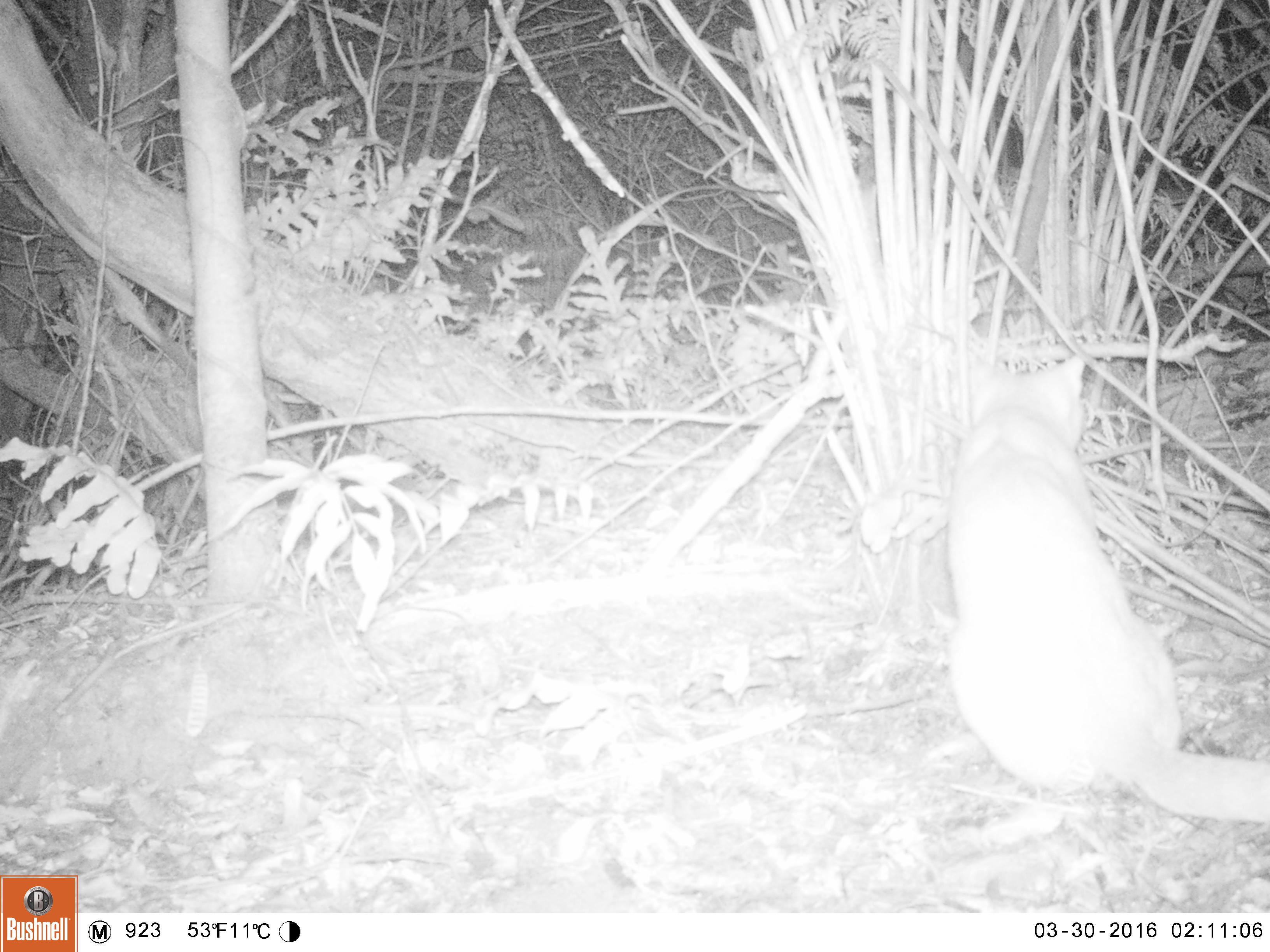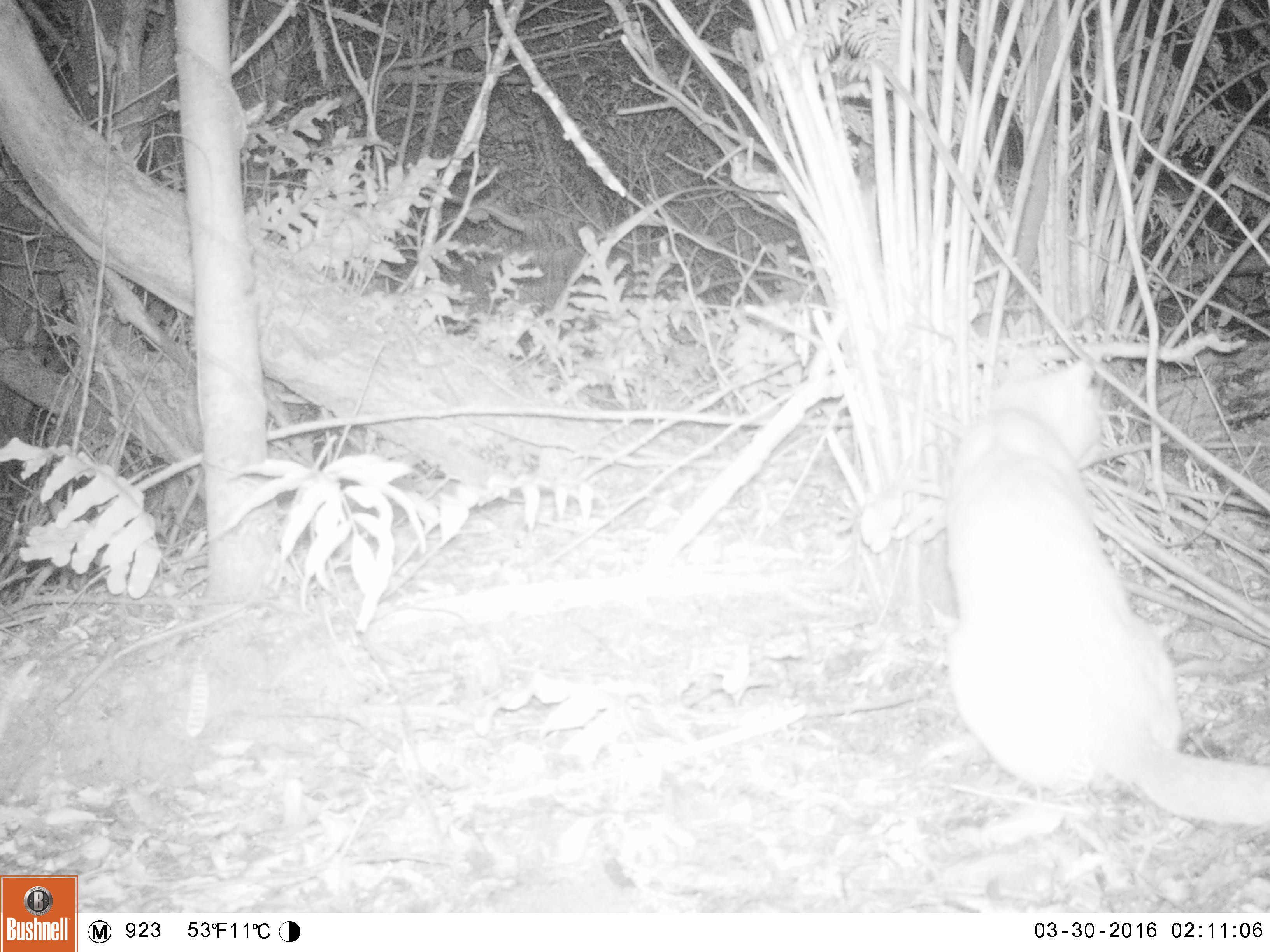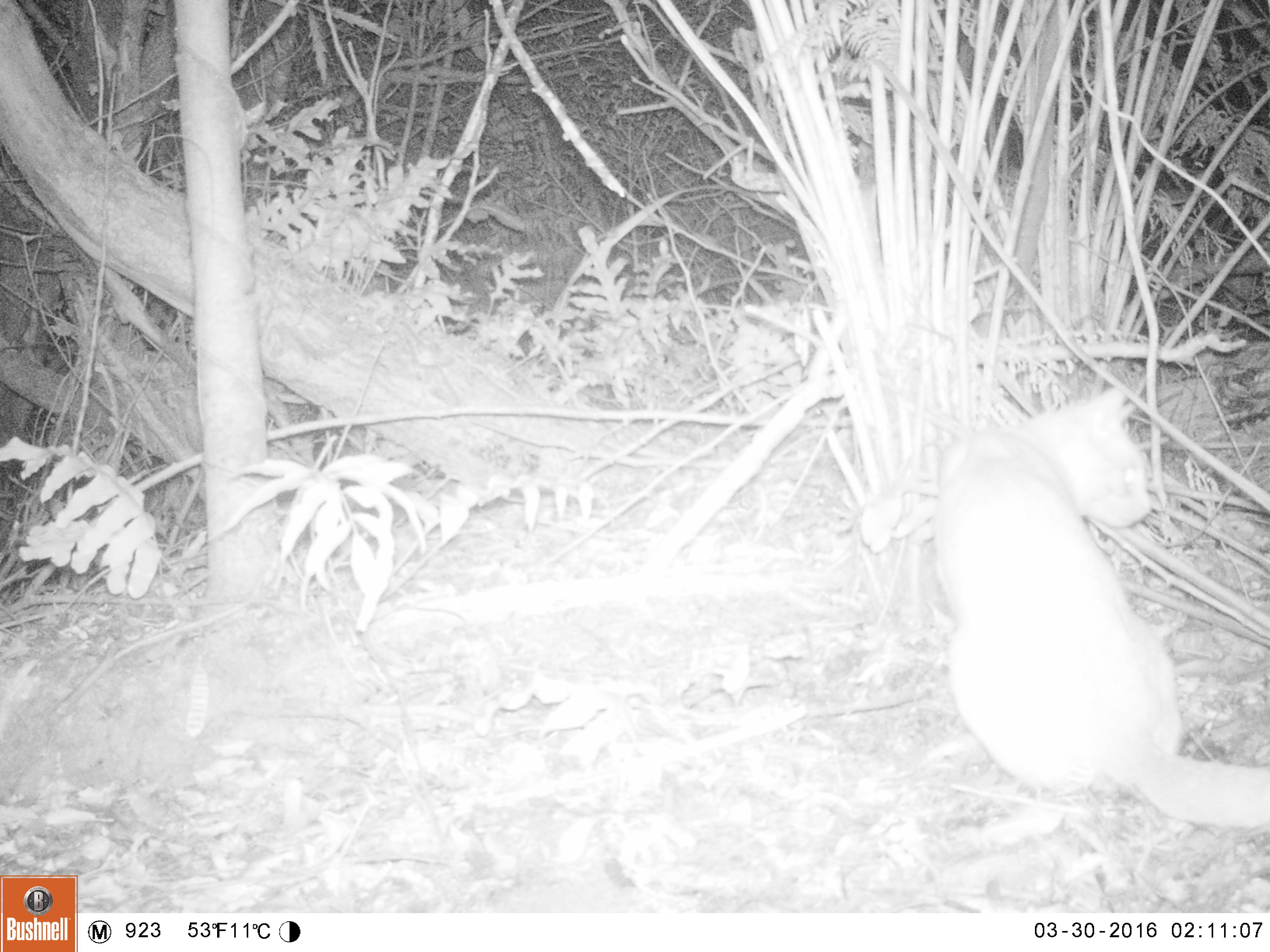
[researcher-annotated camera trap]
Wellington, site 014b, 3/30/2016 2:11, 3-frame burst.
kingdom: Animalia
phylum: Chordata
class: Mammalia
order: Carnivora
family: Felidae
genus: Felis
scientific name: Felis catus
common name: cat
Cat (Felis catus).